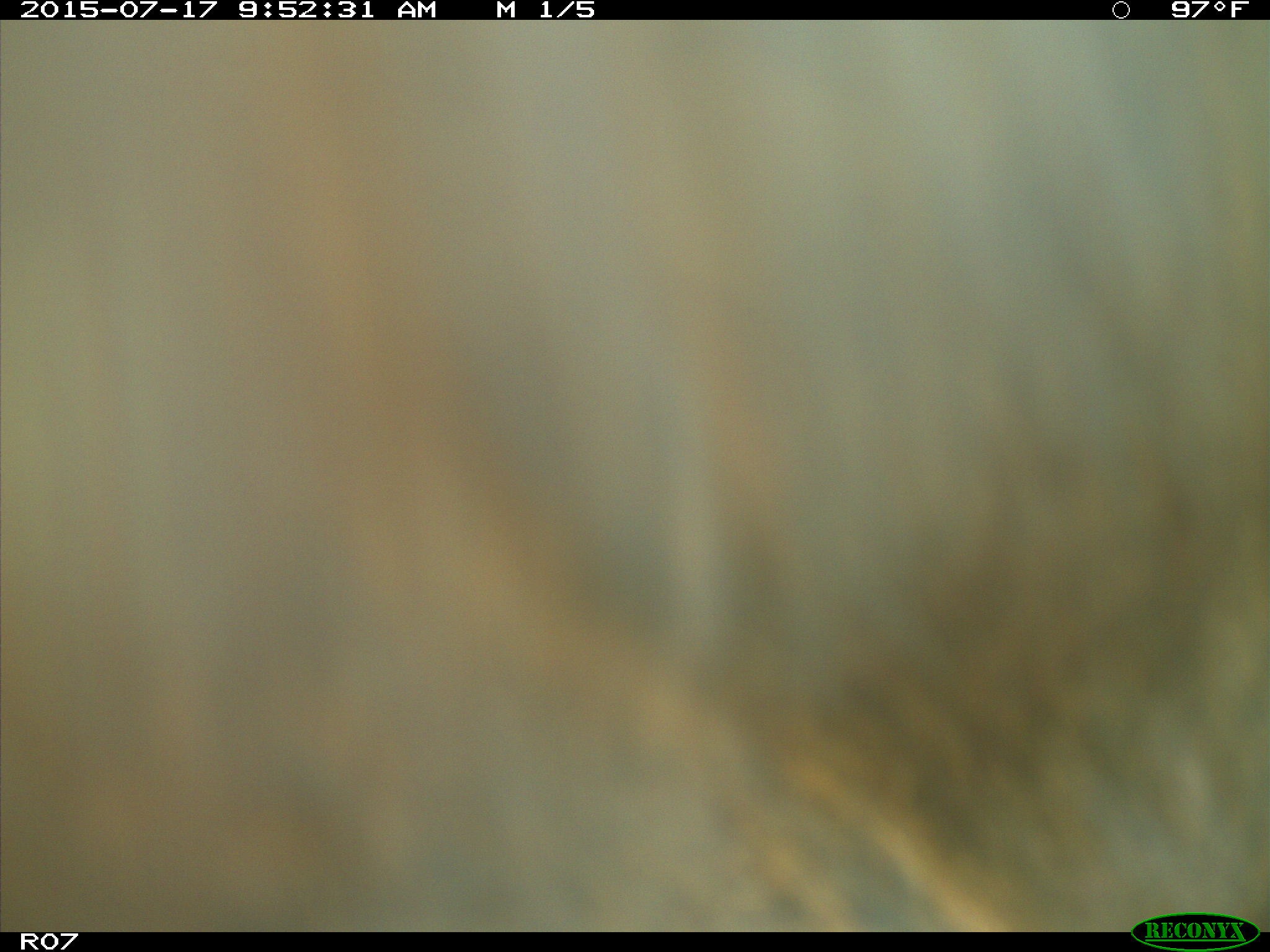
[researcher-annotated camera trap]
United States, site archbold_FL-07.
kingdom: Animalia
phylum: Chordata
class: Mammalia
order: Artiodactyla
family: Bovidae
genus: Bos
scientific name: Bos taurus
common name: domestic cow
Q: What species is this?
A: Bos taurus (domestic cow).